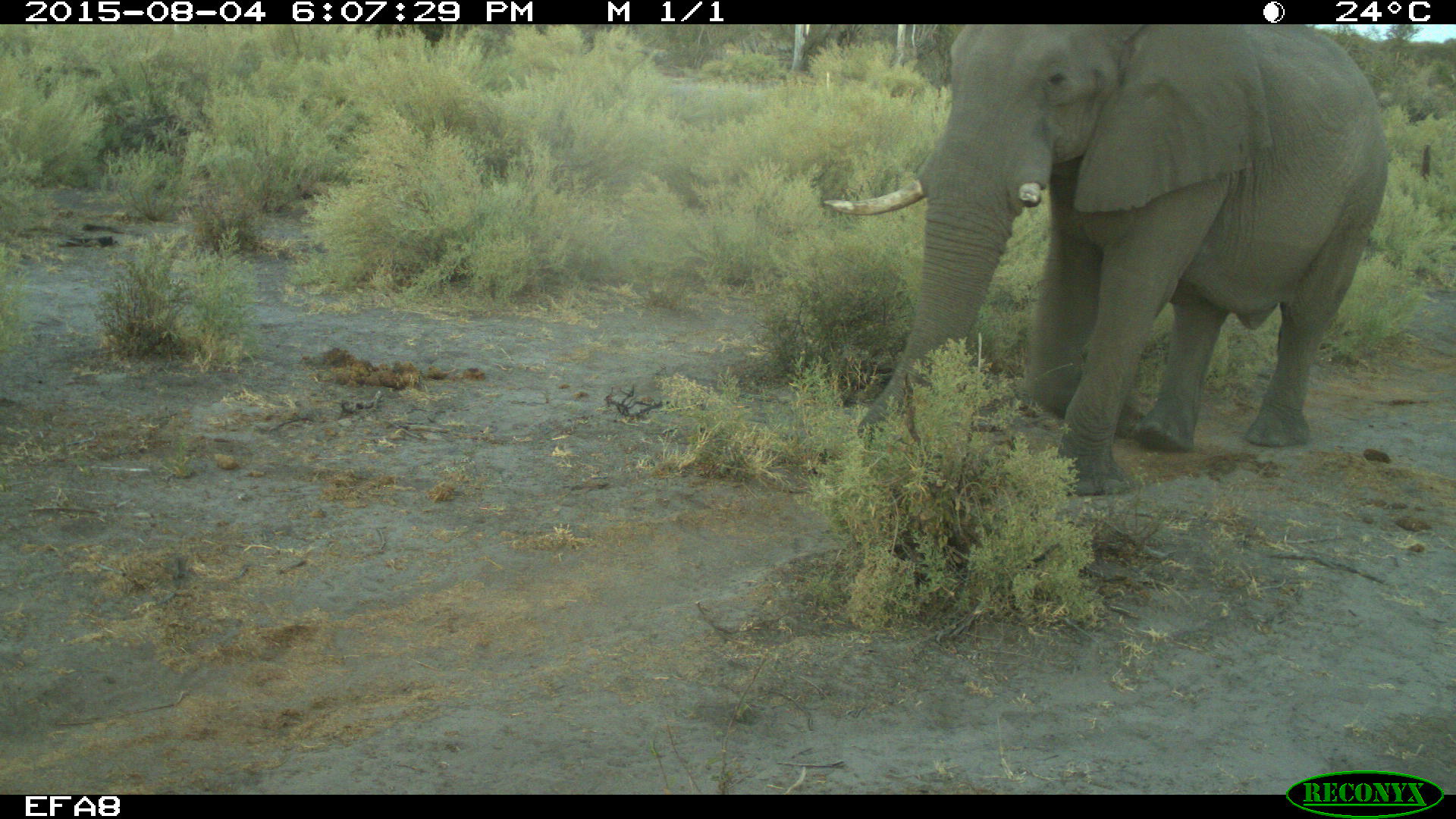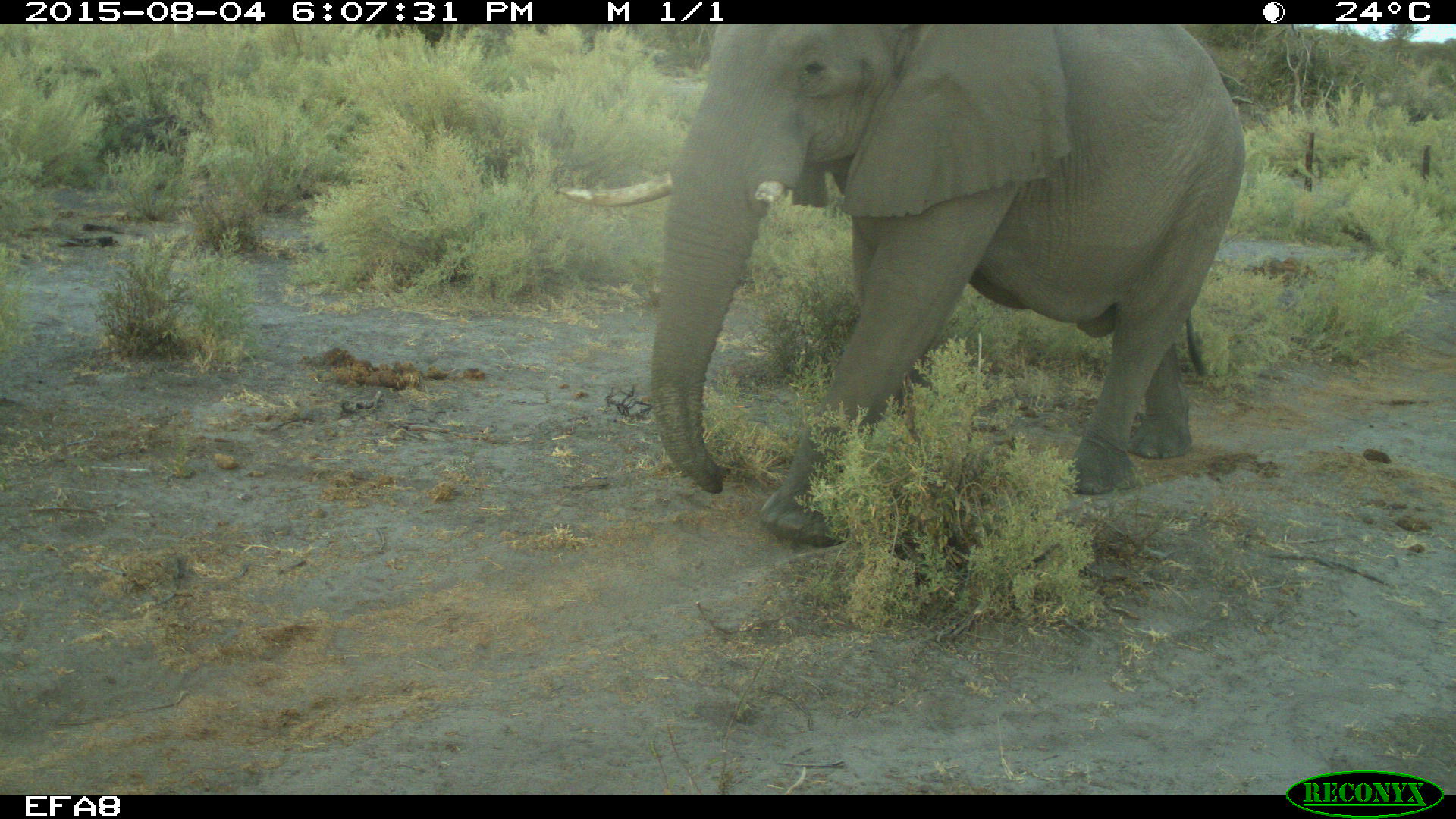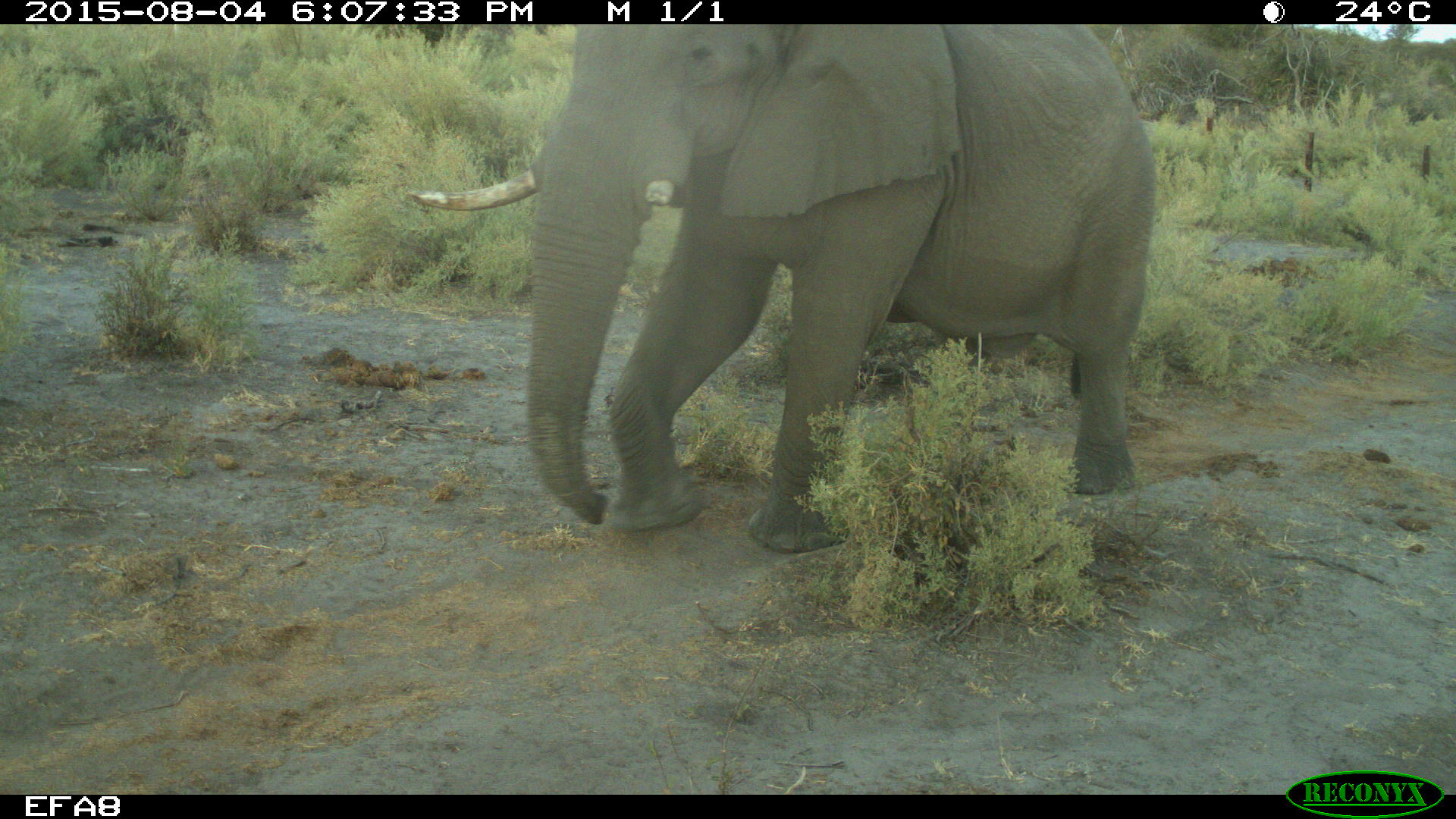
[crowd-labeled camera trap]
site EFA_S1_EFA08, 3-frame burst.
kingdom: Animalia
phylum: Chordata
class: Mammalia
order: Proboscidea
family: Elephantidae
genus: Loxodonta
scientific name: Loxodonta africana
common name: african bush elephant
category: elephant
Elephant (african bush elephant) (Loxodonta africana), count 1. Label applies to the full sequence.